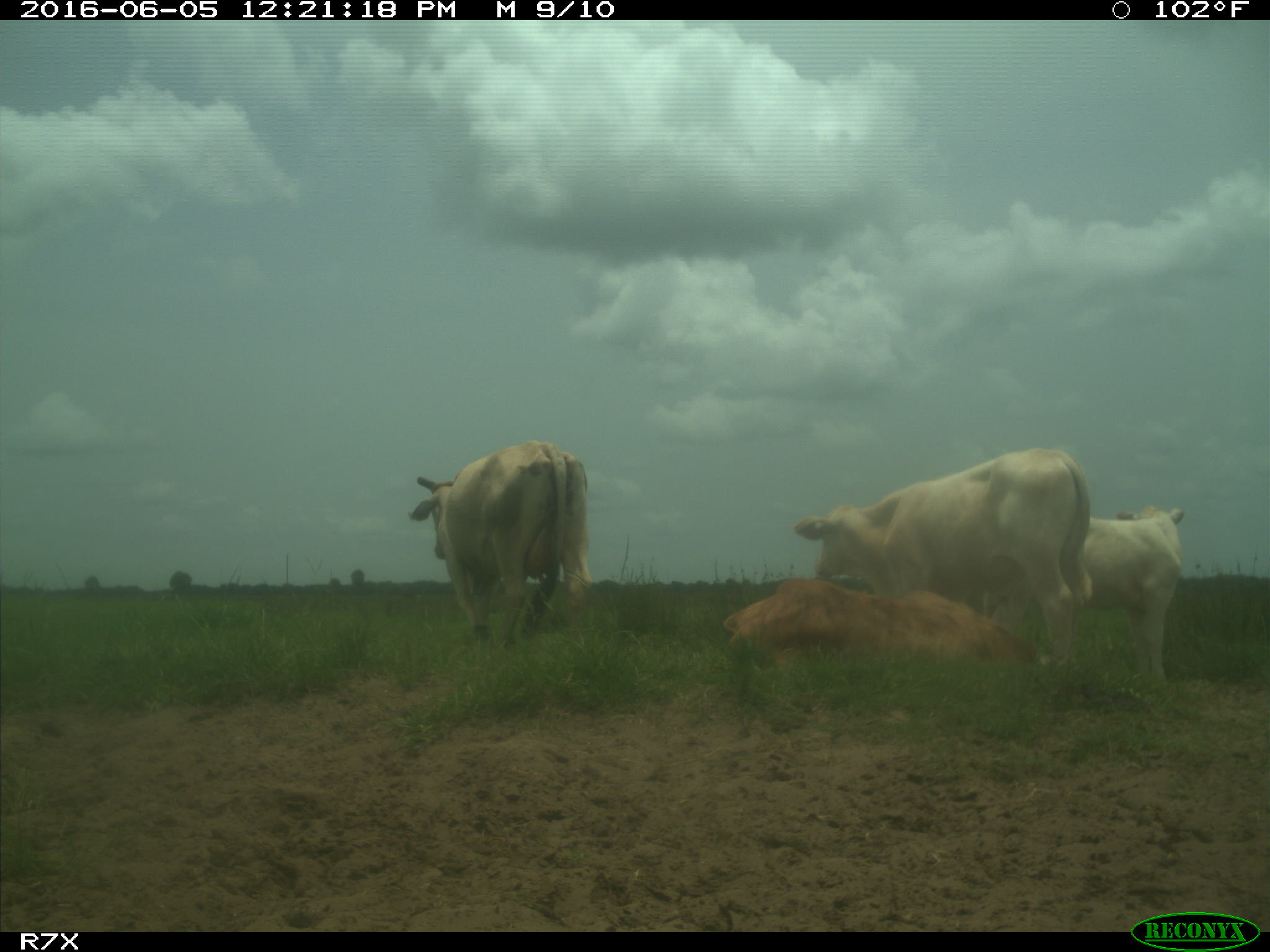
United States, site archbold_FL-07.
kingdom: Animalia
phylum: Chordata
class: Mammalia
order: Artiodactyla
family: Bovidae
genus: Bos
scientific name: Bos taurus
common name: domestic cow